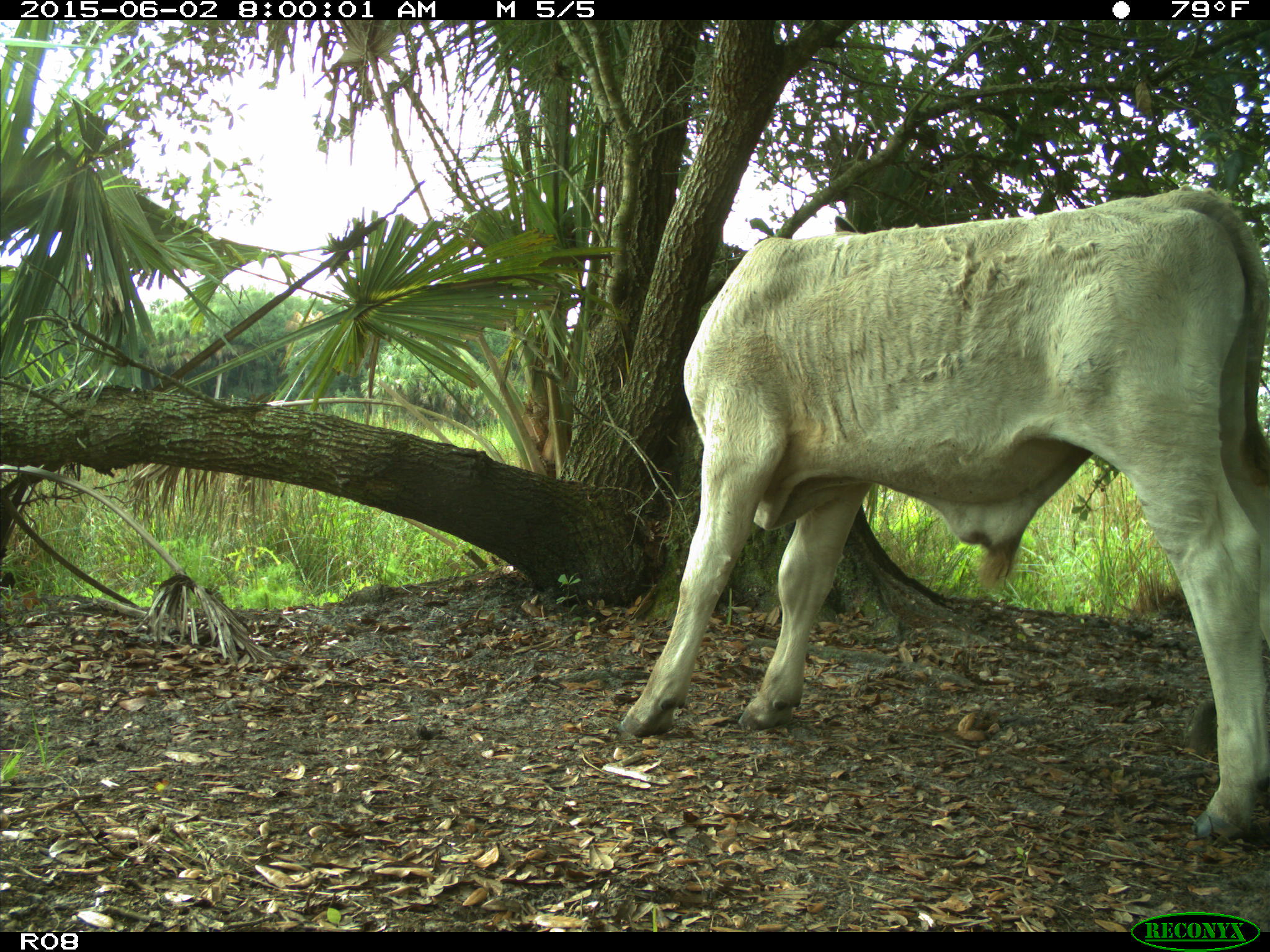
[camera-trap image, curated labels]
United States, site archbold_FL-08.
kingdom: Animalia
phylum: Chordata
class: Mammalia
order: Artiodactyla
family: Bovidae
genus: Bos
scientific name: Bos taurus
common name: domestic cow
Bos taurus (domestic cow).